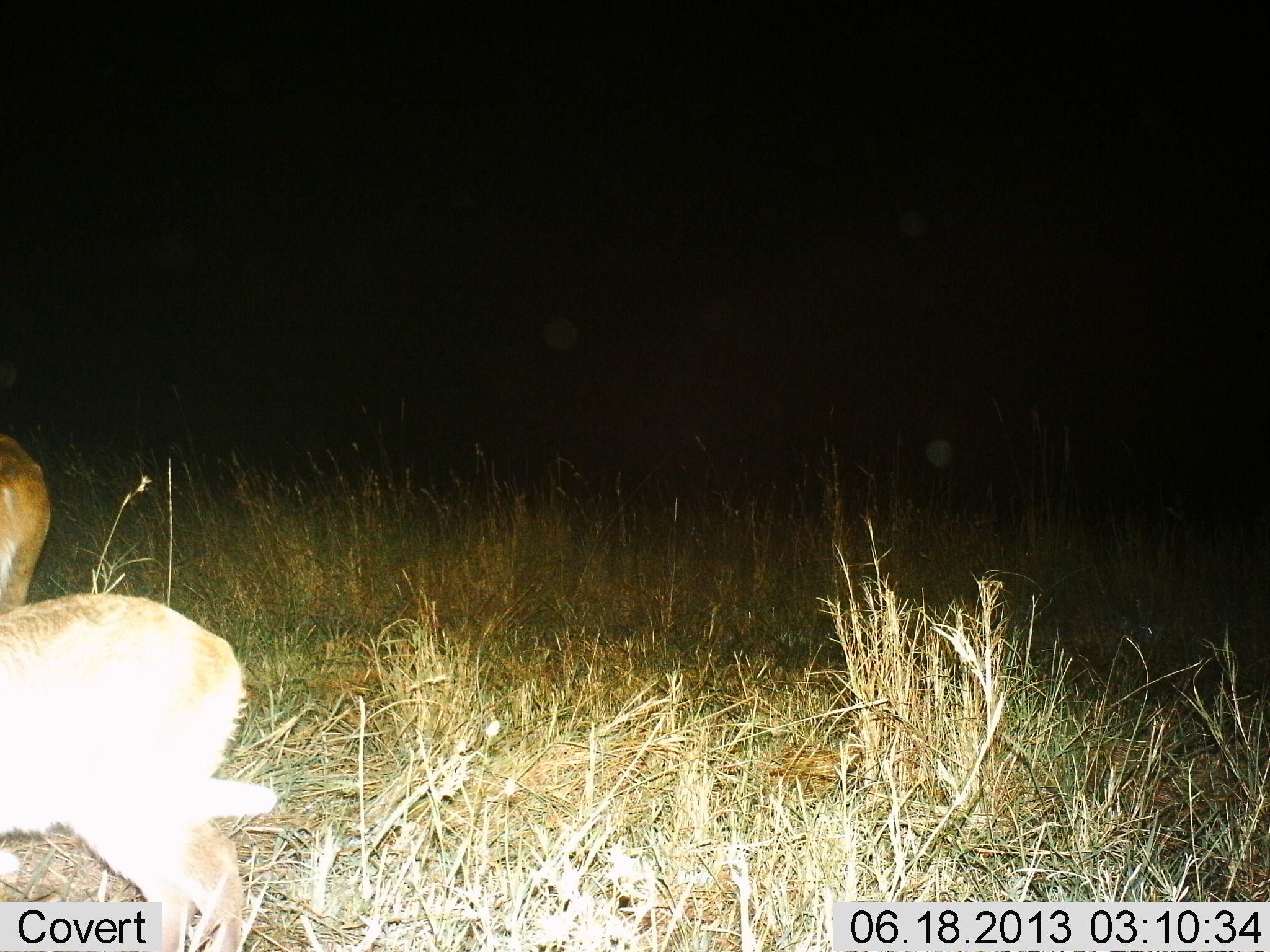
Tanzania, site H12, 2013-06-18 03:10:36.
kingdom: Animalia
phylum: Chordata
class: Mammalia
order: Artiodactyla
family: Bovidae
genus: Redunca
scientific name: Redunca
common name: reedbuck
Reedbuck (Redunca), count 2. Behavior (volunteer vote fractions): standing 83%, resting 0%, moving 0%, interacting 0%. Young present (vote fraction): 8%. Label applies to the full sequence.